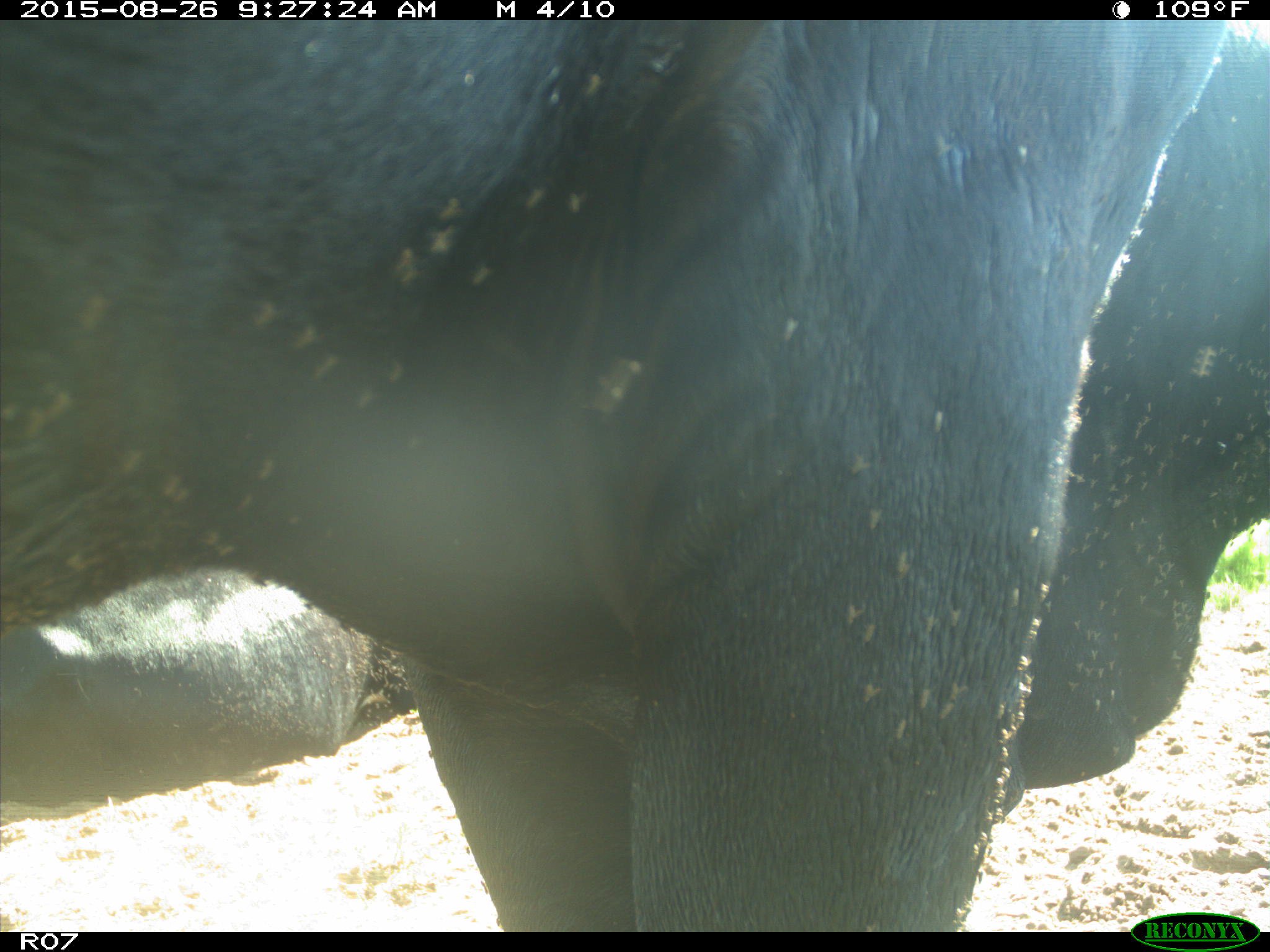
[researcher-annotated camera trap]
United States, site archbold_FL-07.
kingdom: Animalia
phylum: Chordata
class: Mammalia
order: Artiodactyla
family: Bovidae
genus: Bos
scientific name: Bos taurus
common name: domestic cow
Bos taurus (domestic cow).